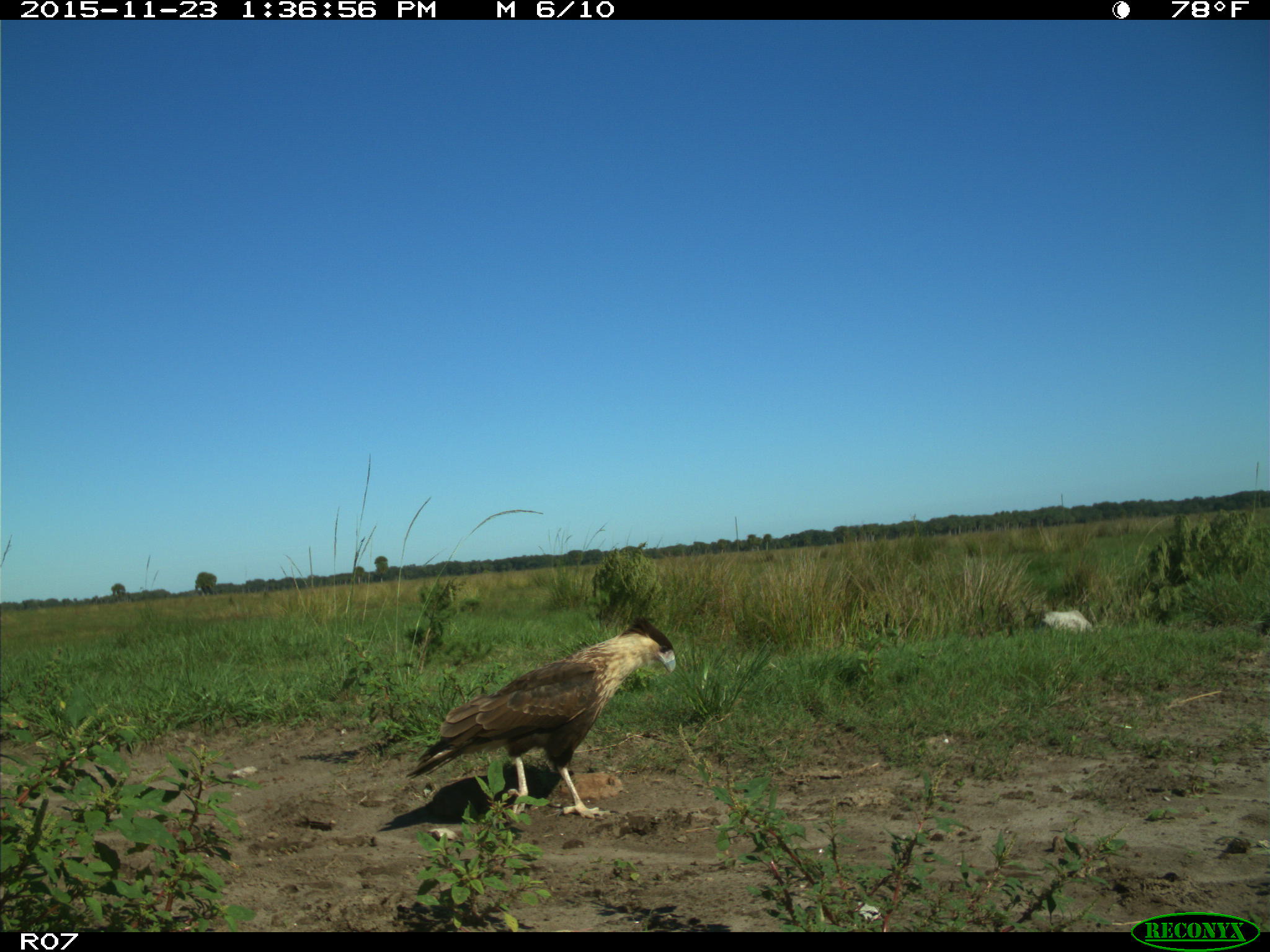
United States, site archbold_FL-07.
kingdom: Animalia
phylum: Chordata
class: Aves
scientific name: Aves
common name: birds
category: unidentified bird